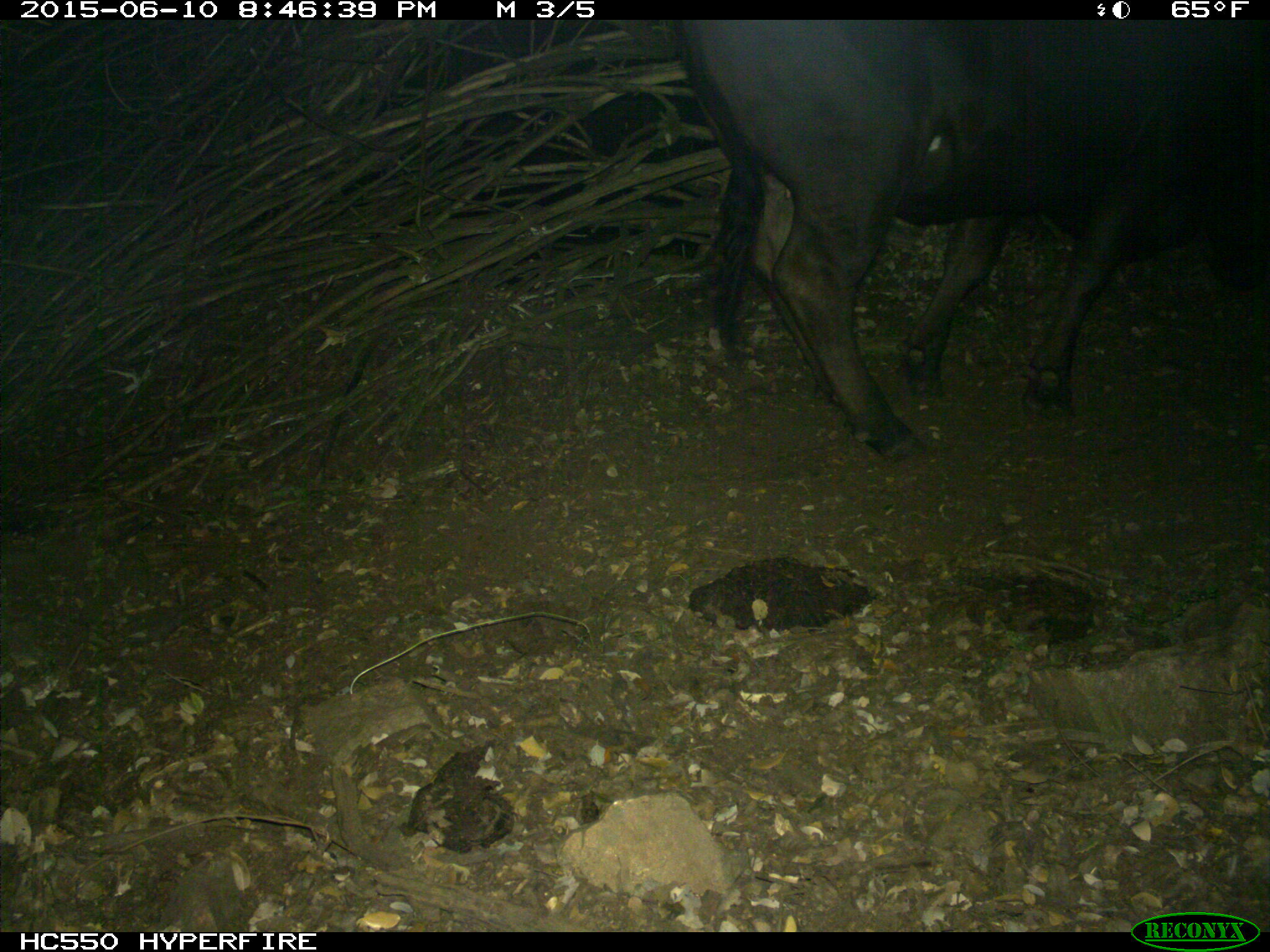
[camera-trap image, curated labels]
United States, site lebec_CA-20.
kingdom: Animalia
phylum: Chordata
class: Mammalia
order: Artiodactyla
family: Bovidae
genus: Bos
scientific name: Bos taurus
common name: domestic cow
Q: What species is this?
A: Bos taurus (domestic cow).